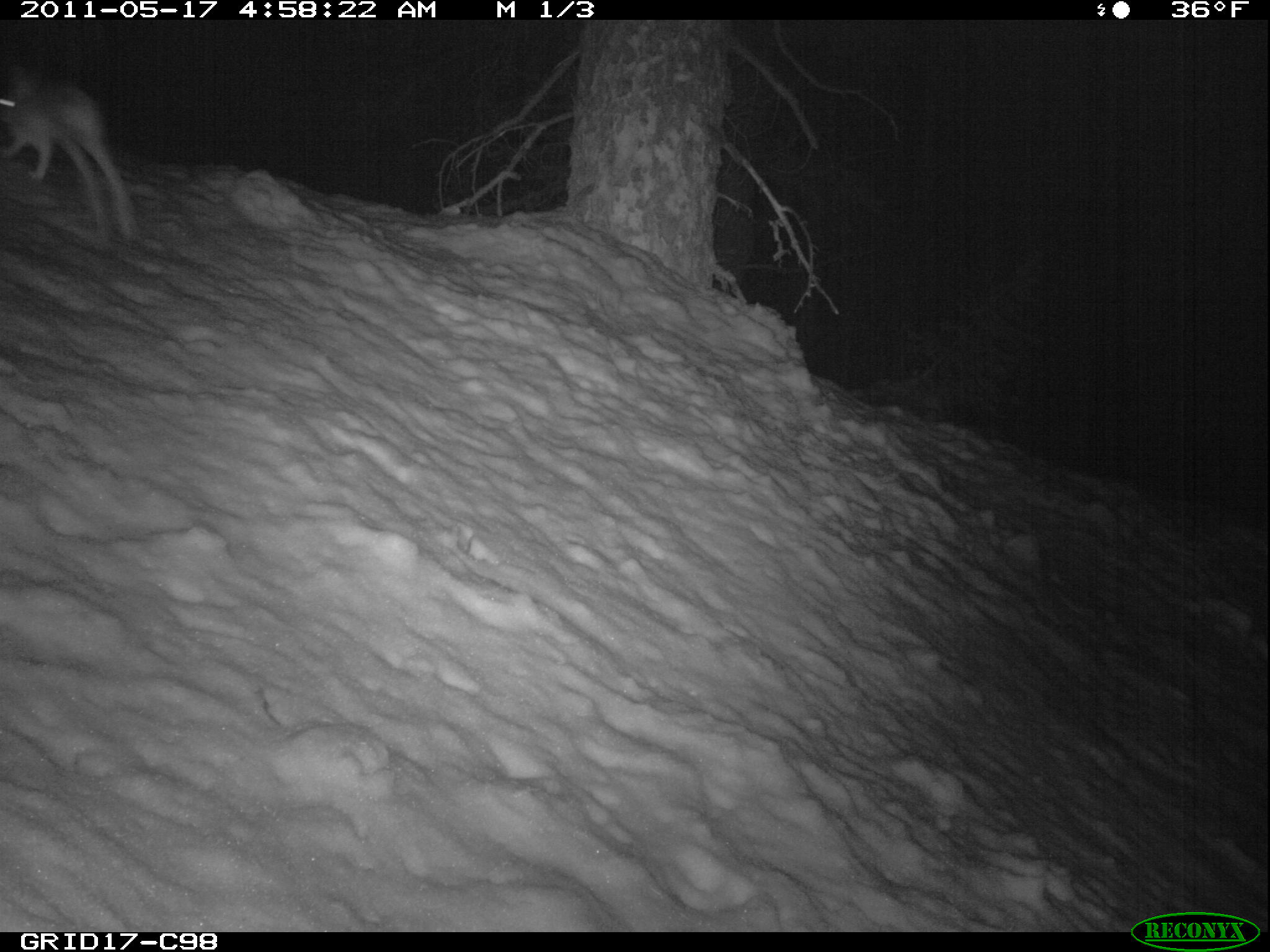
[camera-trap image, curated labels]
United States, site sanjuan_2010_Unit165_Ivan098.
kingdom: Animalia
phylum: Chordata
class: Mammalia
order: Lagomorpha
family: Leporidae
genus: Lepus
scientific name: Lepus americanus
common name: snowshoe hare